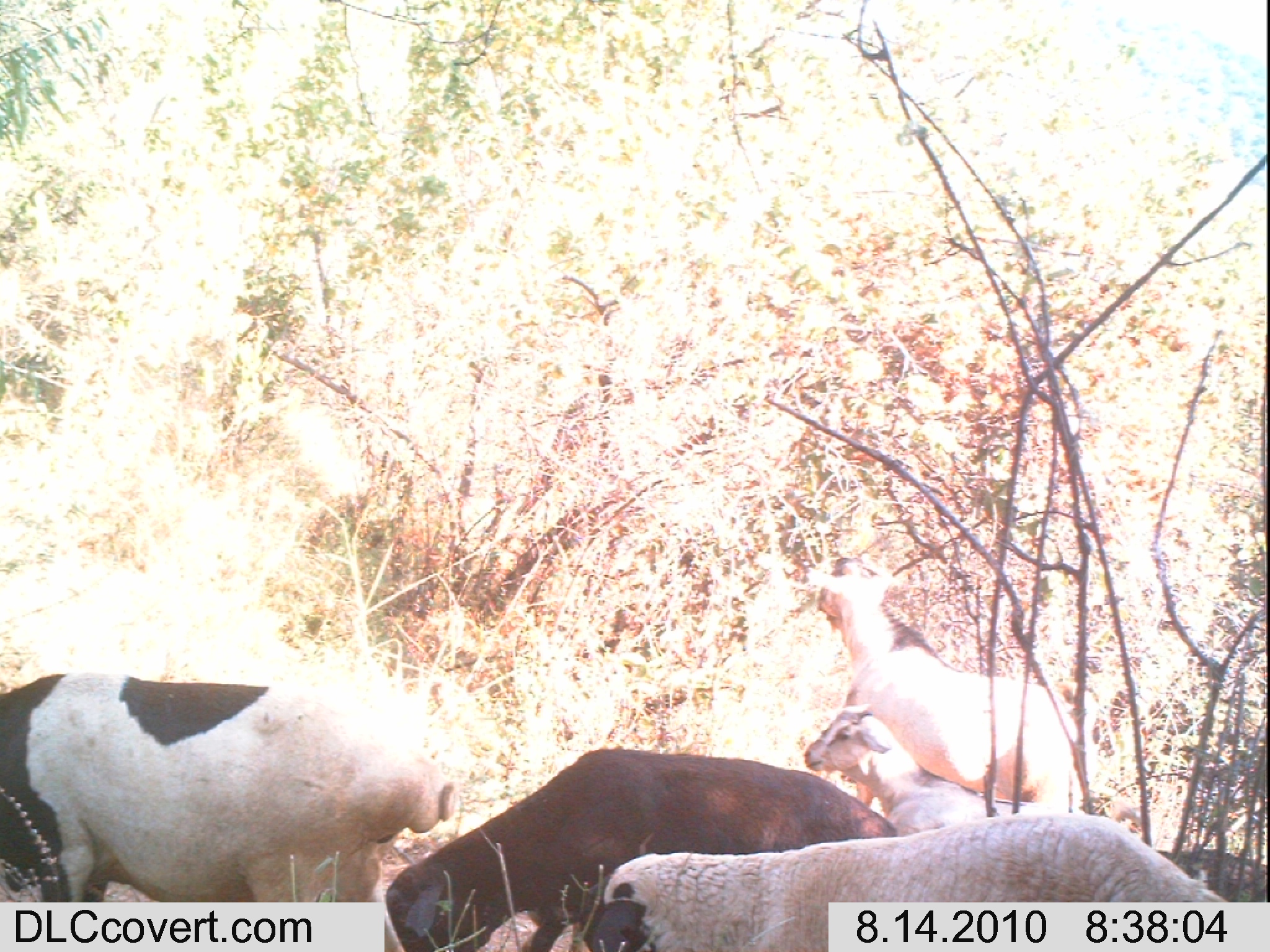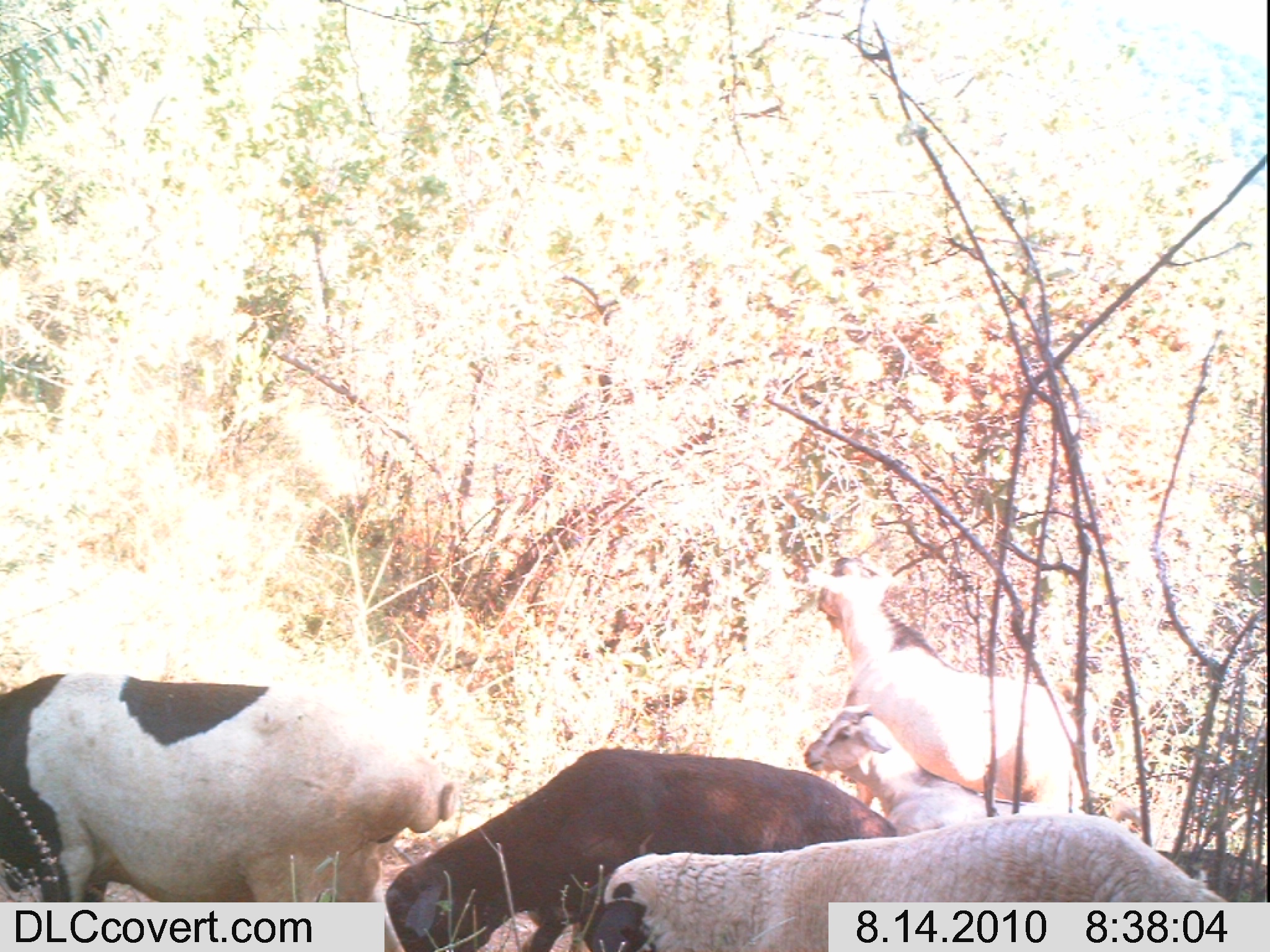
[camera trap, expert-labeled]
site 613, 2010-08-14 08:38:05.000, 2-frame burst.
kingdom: Animalia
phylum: Chordata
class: Mammalia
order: Artiodactyla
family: Bovidae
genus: Ovis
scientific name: Ovis aries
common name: domestic sheep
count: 3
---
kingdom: Animalia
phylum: Chordata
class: Mammalia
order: Artiodactyla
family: Bovidae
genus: Capra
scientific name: Capra aegagrus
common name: wild goat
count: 2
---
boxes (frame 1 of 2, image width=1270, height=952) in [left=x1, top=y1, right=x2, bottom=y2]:
ovis aries: [left=1, top=675, right=459, bottom=952]; [left=384, top=747, right=897, bottom=952]; [left=584, top=813, right=1229, bottom=952]; [left=804, top=556, right=1075, bottom=805]; [left=803, top=704, right=1153, bottom=853]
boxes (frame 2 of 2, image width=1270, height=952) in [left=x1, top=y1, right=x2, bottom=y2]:
capra aegagrus: [left=2, top=673, right=458, bottom=952]; [left=384, top=749, right=899, bottom=950]; [left=584, top=809, right=1231, bottom=950]; [left=807, top=558, right=1073, bottom=800]; [left=804, top=700, right=1036, bottom=834]